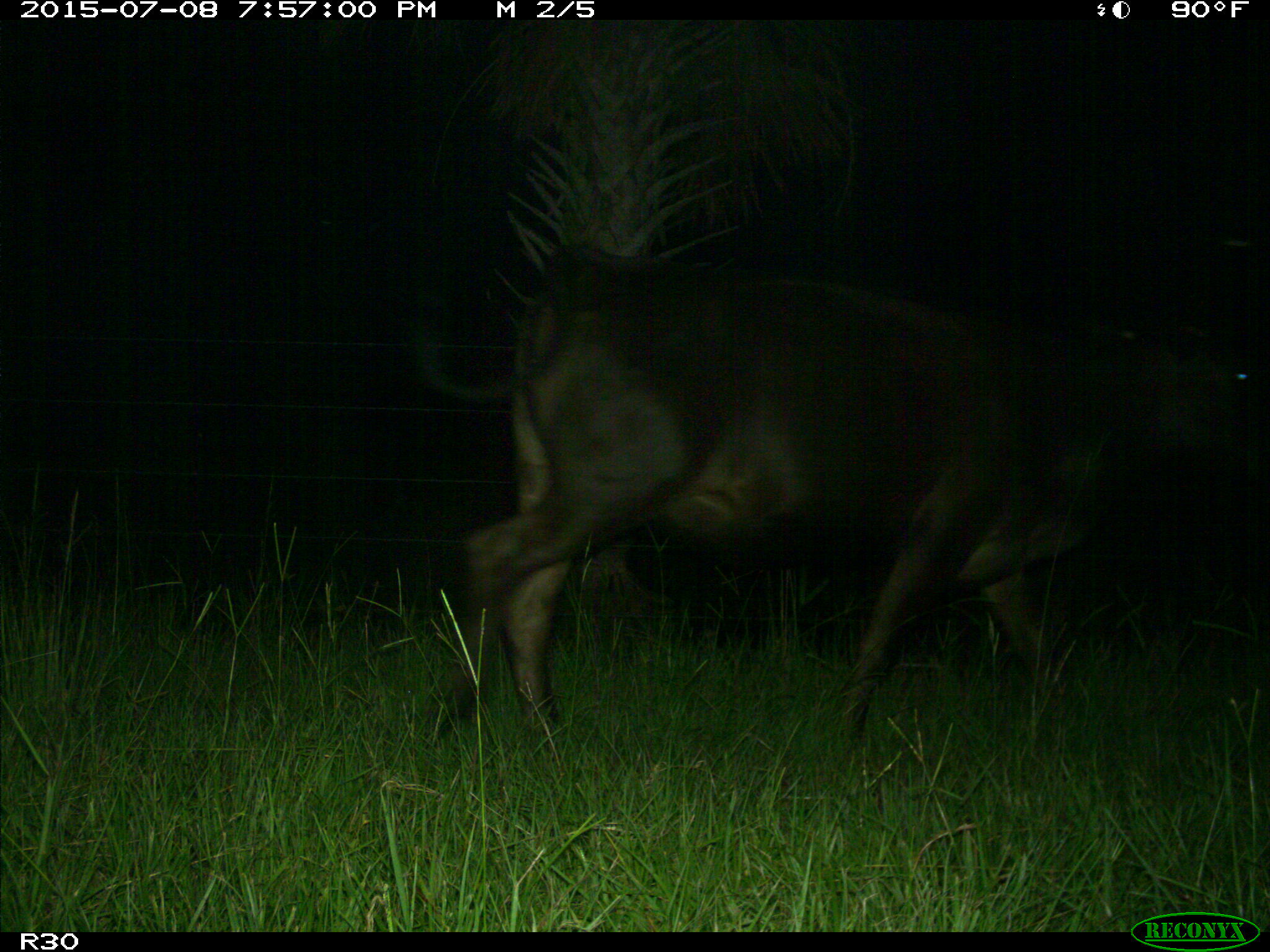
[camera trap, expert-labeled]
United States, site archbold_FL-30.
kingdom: Animalia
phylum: Chordata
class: Mammalia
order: Artiodactyla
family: Bovidae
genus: Bos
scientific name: Bos taurus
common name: domestic cow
Bos taurus (domestic cow).